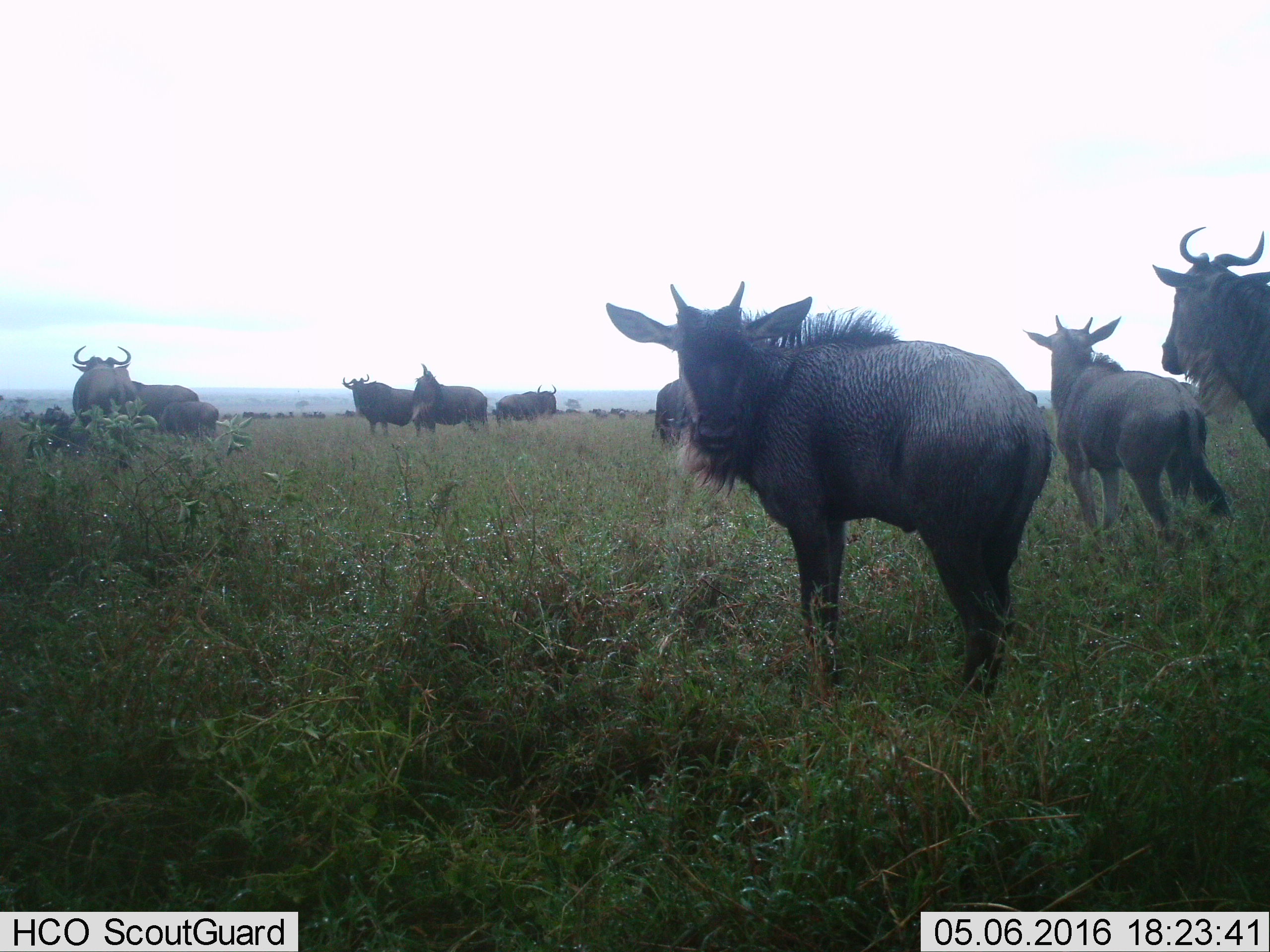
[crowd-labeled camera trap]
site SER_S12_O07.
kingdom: Animalia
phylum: Chordata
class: Mammalia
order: Artiodactyla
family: Bovidae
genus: Connochaetes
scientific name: Connochaetes taurinus taurinus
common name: blue wildebeest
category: wildebeestblue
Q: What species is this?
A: Wildebeestblue (blue wildebeest) (Connochaetes taurinus taurinus).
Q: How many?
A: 11-50.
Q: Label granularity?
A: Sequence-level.